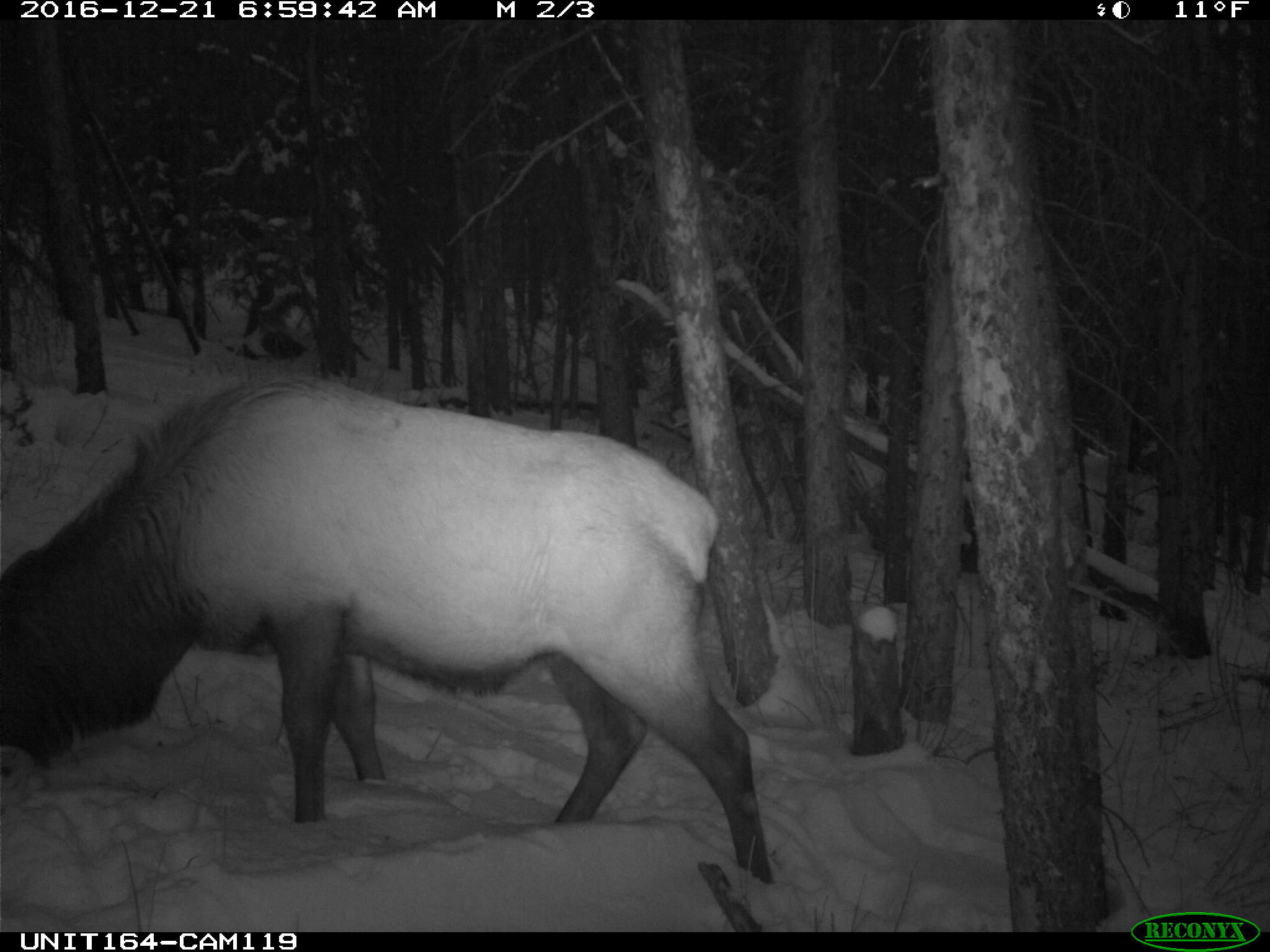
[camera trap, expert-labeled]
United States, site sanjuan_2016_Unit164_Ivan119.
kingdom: Animalia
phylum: Chordata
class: Mammalia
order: Artiodactyla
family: Cervidae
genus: Cervus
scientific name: Cervus elaphus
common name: red deer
Cervus elaphus (red deer).